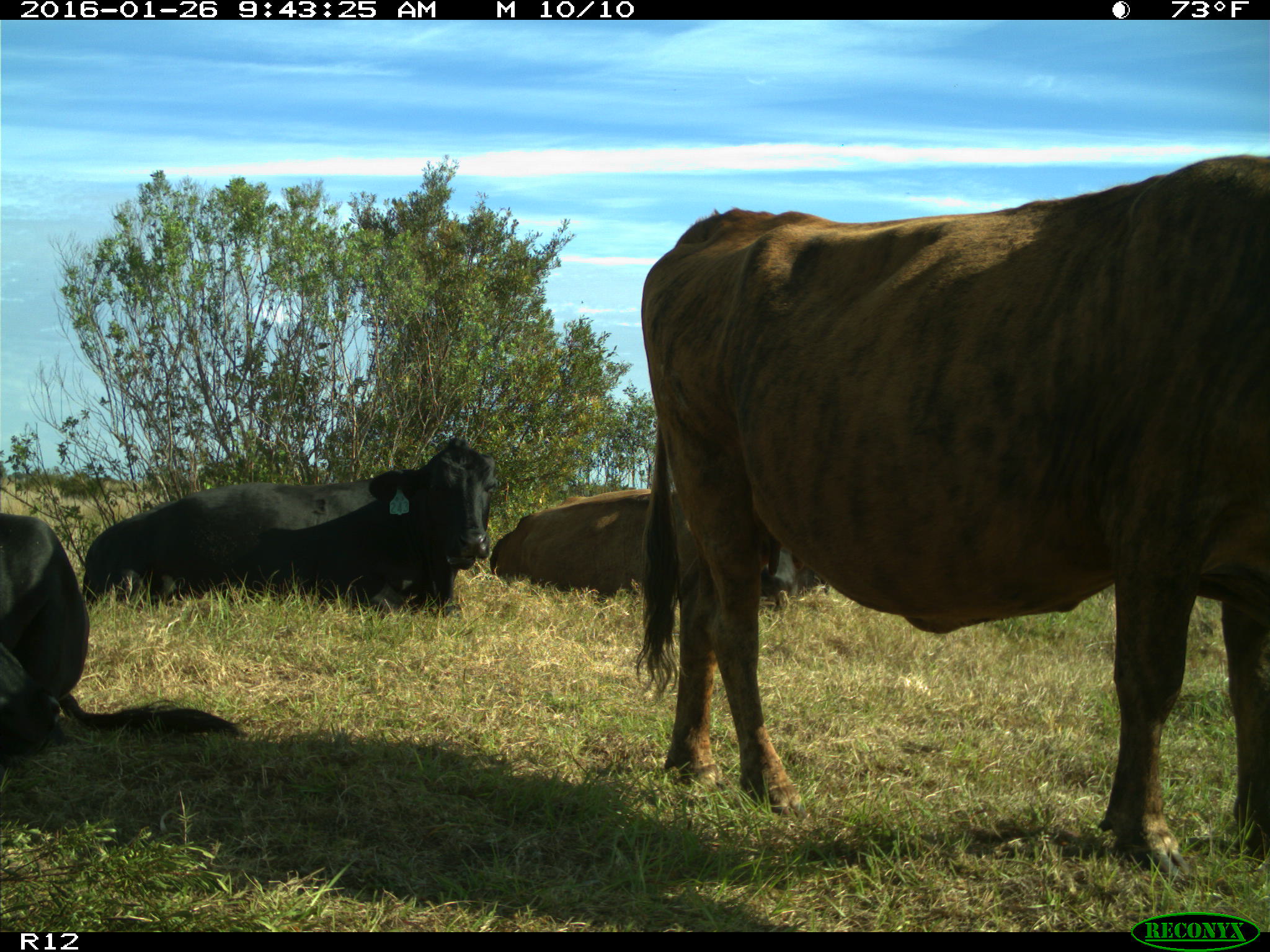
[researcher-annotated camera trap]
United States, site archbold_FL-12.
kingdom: Animalia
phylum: Chordata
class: Mammalia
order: Artiodactyla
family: Bovidae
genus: Bos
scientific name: Bos taurus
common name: domestic cow